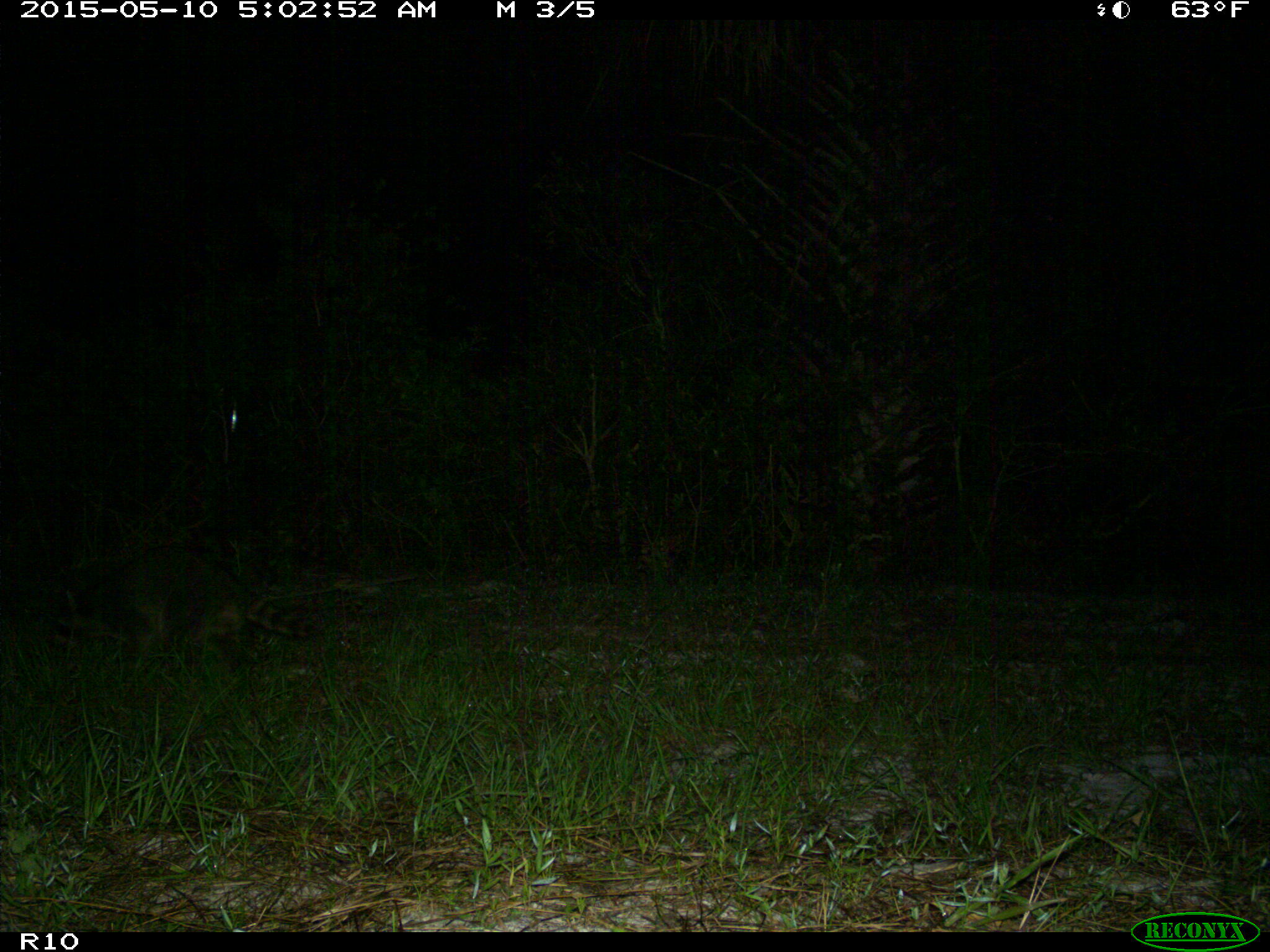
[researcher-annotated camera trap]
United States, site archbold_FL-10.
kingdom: Animalia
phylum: Chordata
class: Mammalia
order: Carnivora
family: Procyonidae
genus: Procyon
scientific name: Procyon lotor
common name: common raccoon